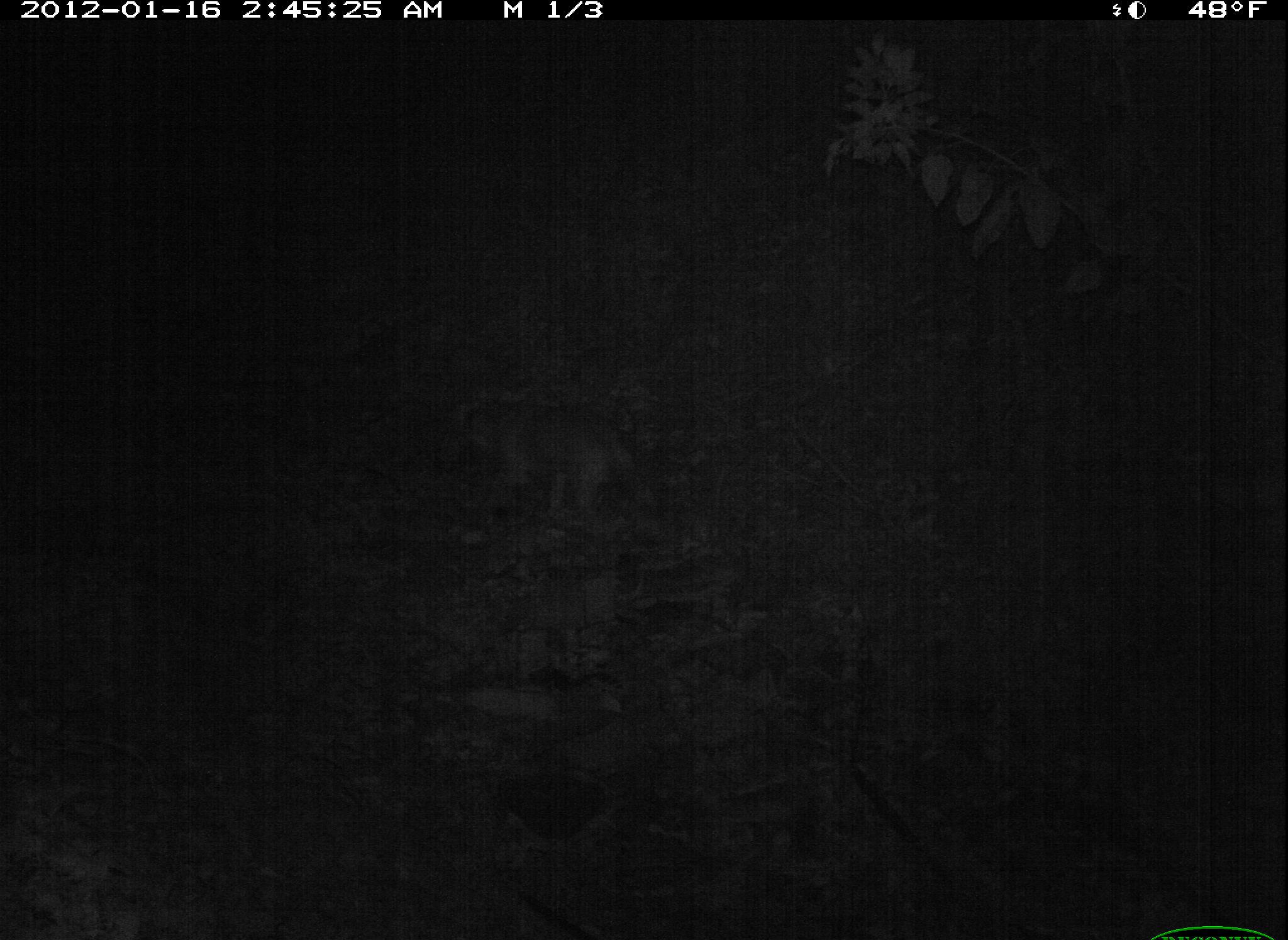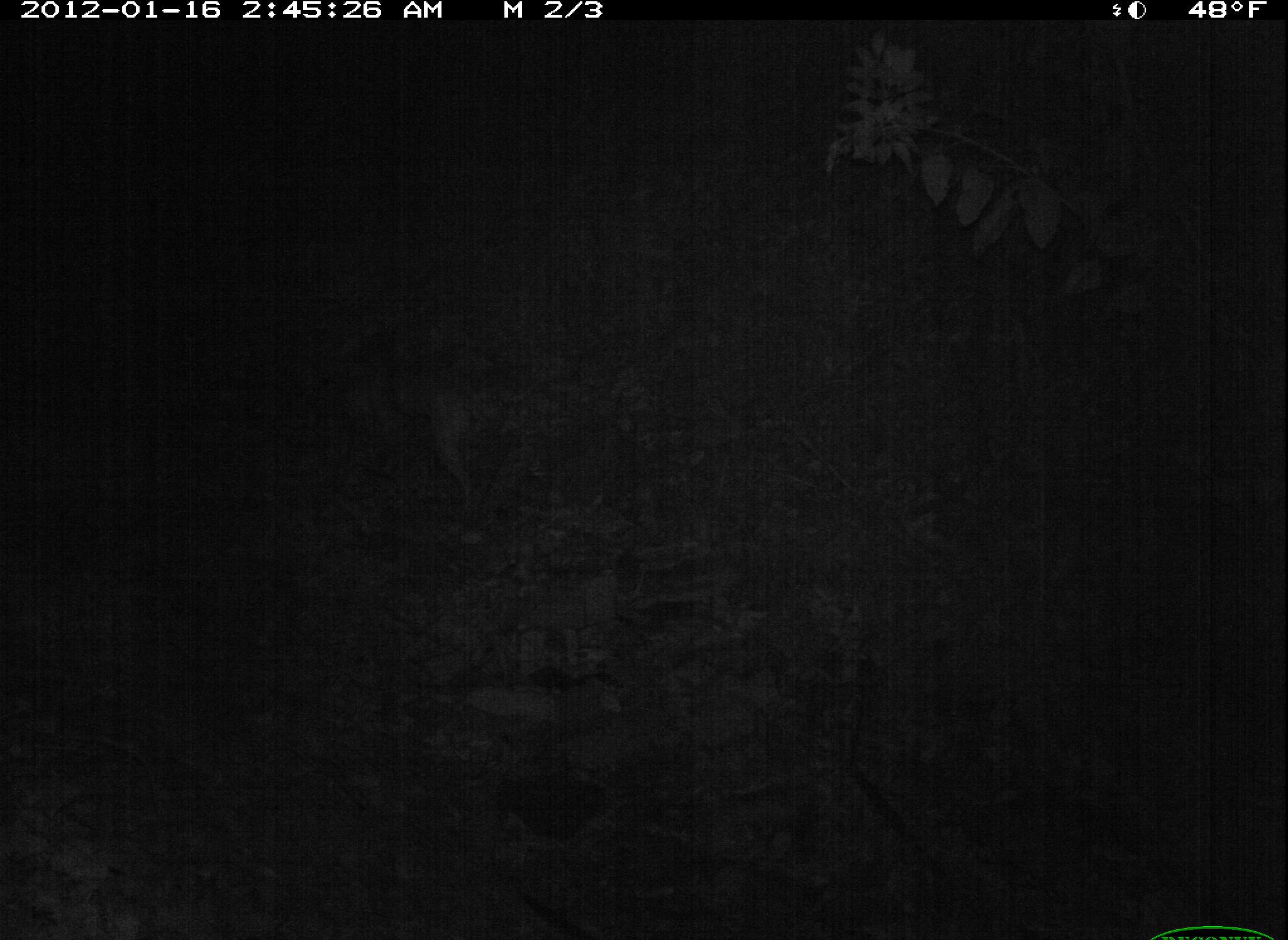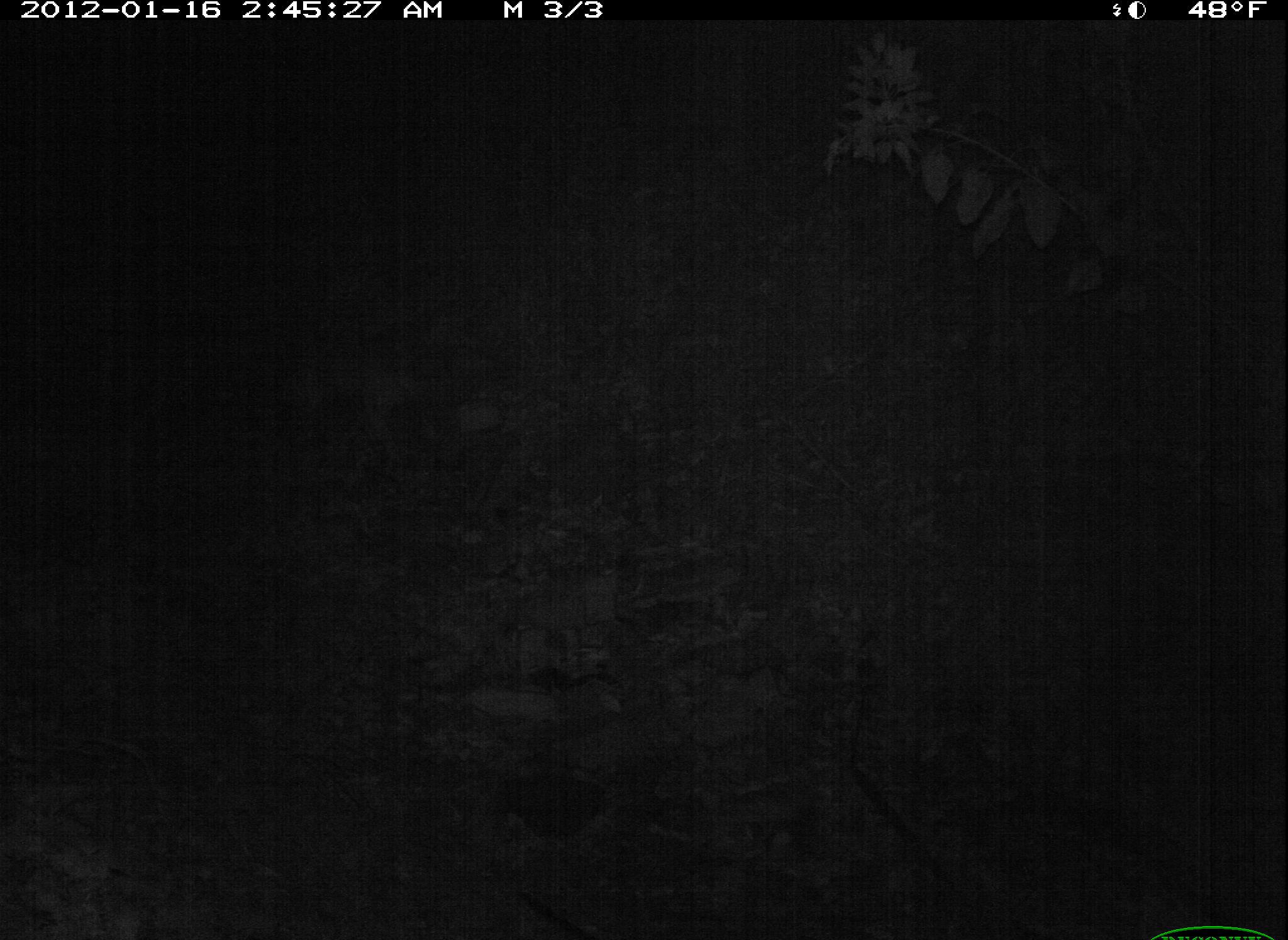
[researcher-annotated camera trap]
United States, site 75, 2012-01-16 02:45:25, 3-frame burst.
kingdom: Animalia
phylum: Chordata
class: Mammalia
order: Carnivora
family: Canidae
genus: Canis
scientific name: Canis familiaris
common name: domestic dog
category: dog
Dog (domestic dog) (Canis familiaris).